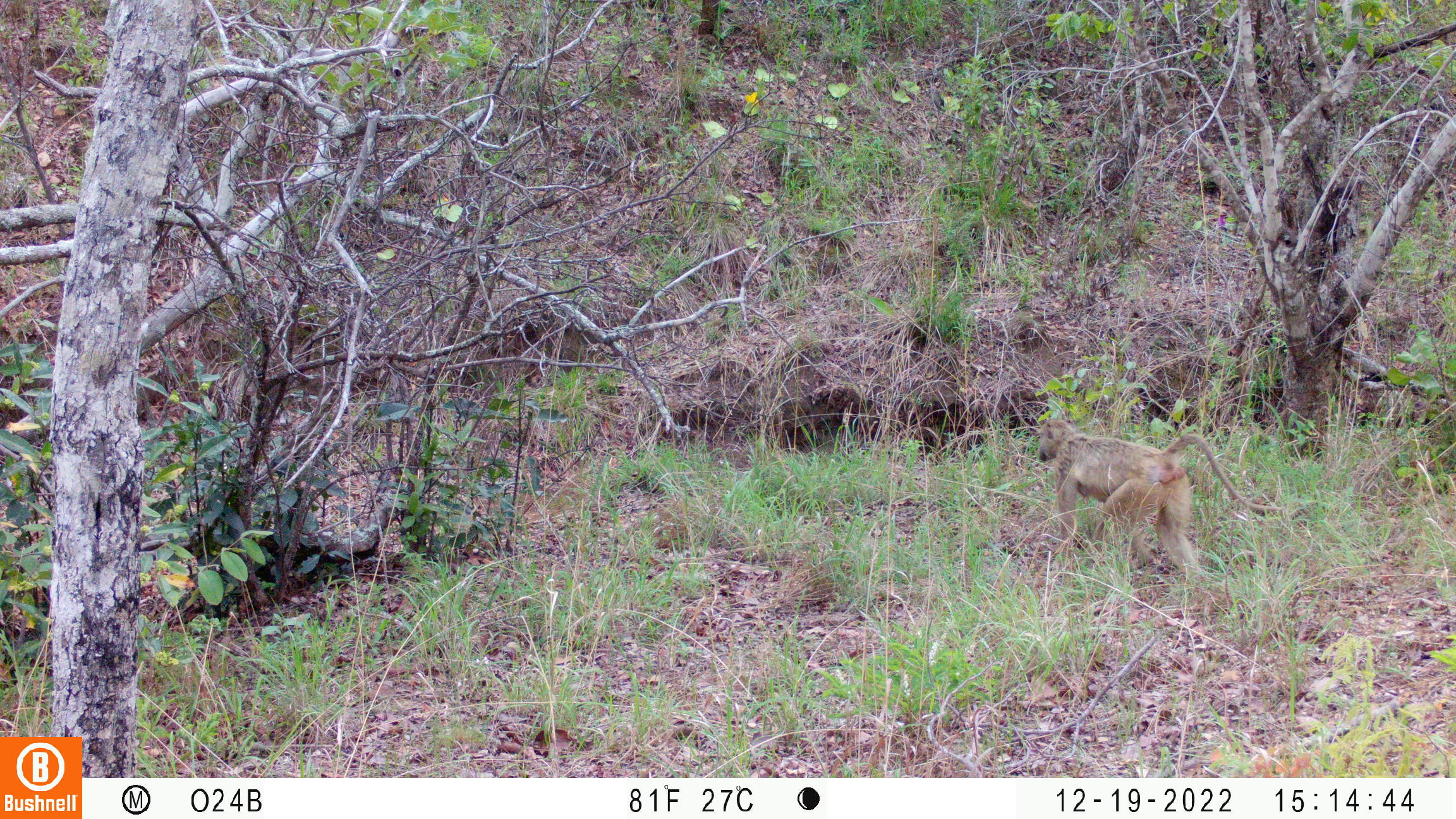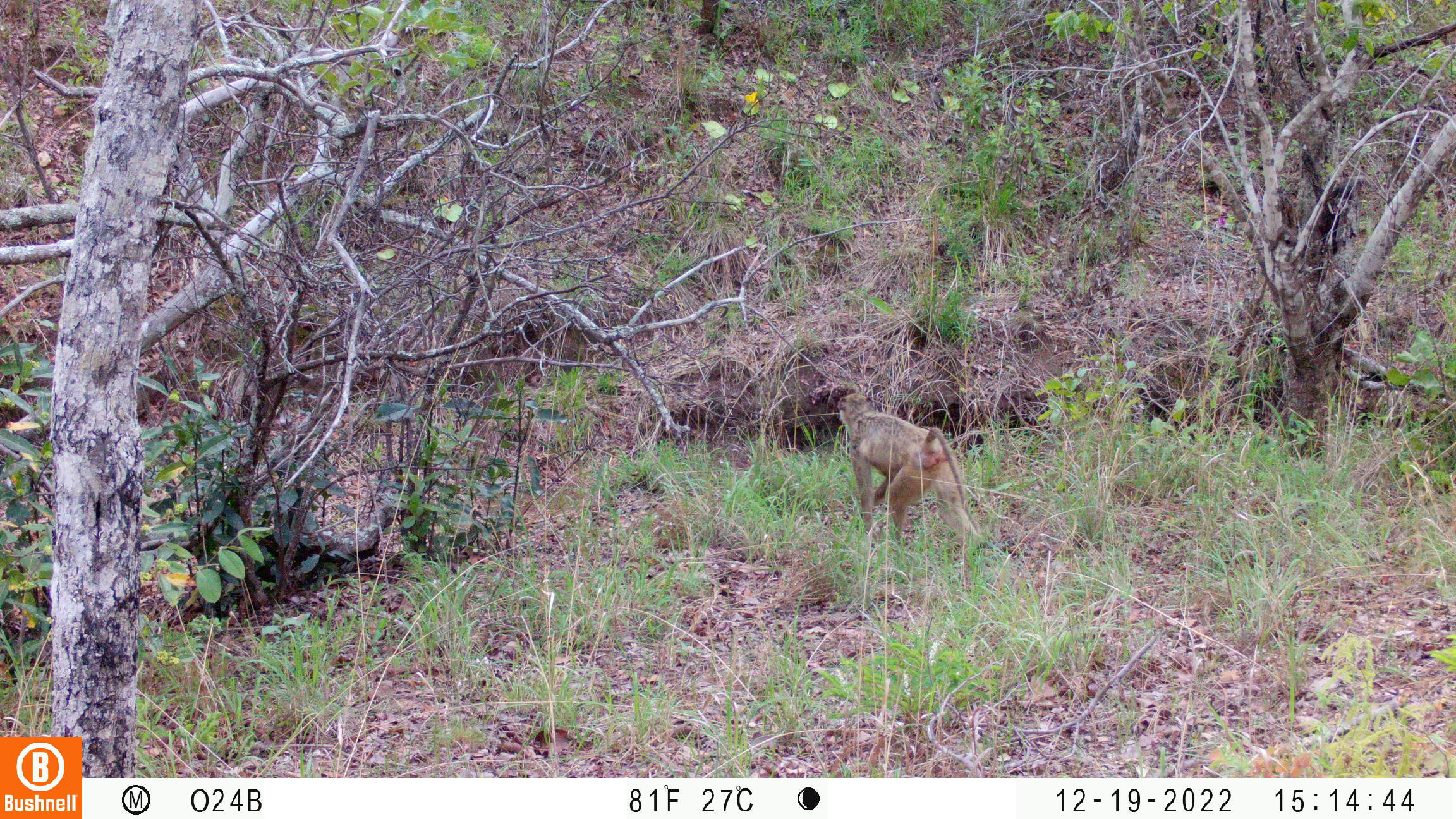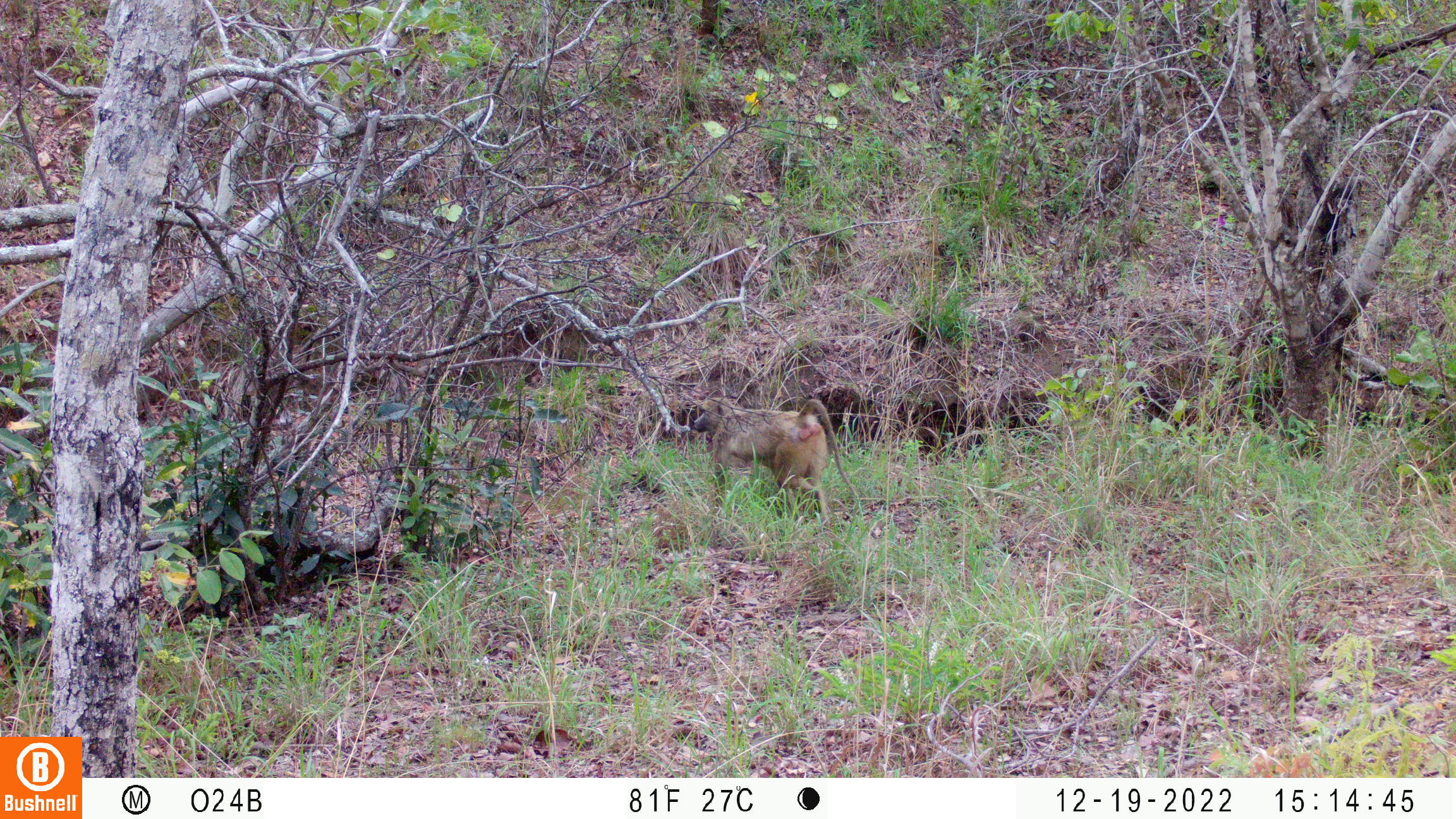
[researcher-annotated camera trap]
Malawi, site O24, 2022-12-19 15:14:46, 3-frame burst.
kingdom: Animalia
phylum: Chordata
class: Mammalia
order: Primates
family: Cercopithecidae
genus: Papio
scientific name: Papio cynocephalus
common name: yellow baboon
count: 1